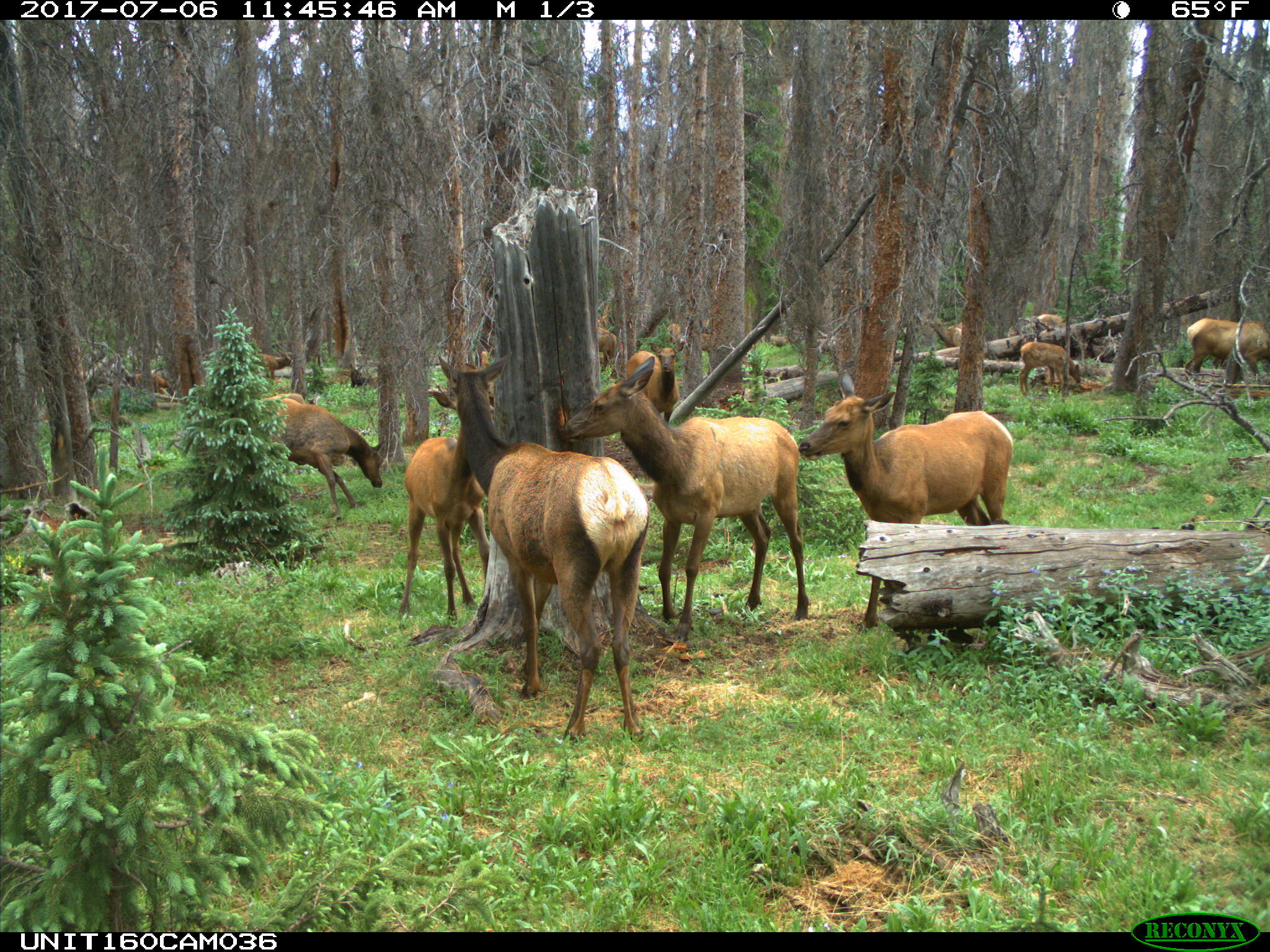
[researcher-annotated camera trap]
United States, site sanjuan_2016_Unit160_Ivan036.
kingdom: Animalia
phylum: Chordata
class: Mammalia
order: Artiodactyla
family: Cervidae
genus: Cervus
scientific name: Cervus elaphus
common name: red deer